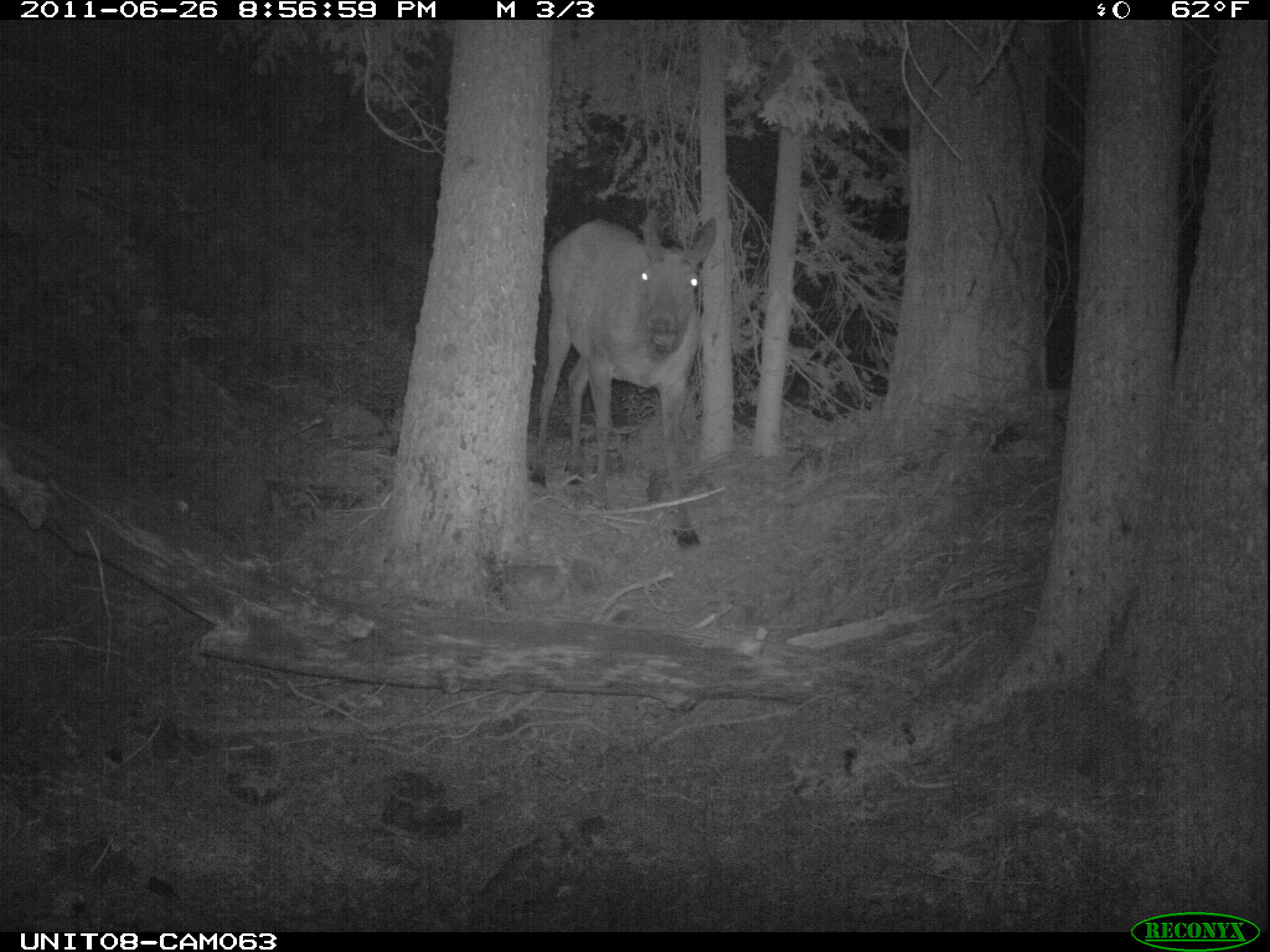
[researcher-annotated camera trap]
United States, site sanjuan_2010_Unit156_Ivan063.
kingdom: Animalia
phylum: Chordata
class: Mammalia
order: Artiodactyla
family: Cervidae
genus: Cervus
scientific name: Cervus elaphus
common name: red deer